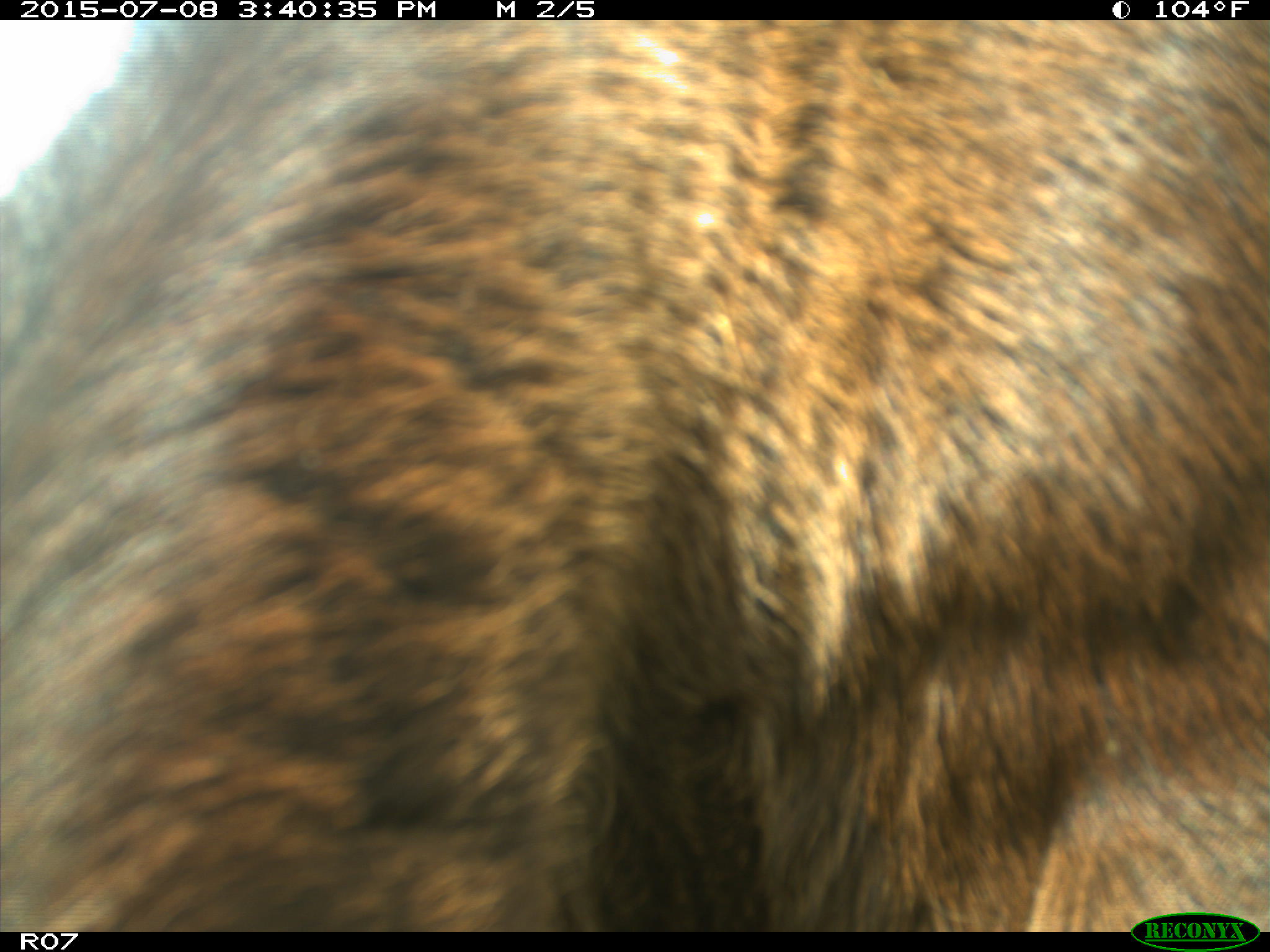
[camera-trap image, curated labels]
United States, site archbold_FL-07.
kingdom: Animalia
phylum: Chordata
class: Mammalia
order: Artiodactyla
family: Bovidae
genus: Bos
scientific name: Bos taurus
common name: domestic cow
Bos taurus (domestic cow).